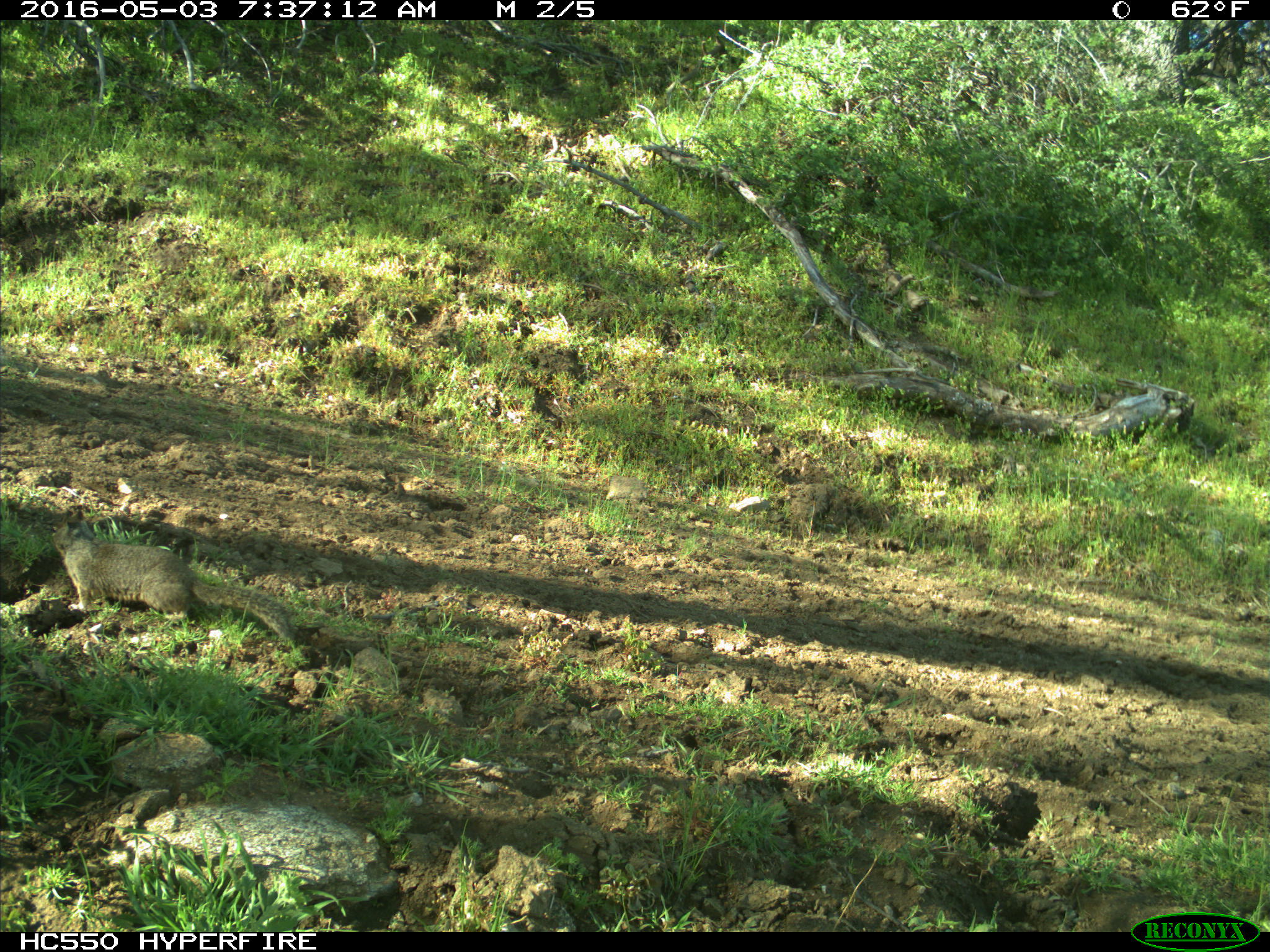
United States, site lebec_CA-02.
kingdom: Animalia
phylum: Chordata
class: Mammalia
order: Rodentia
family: Sciuridae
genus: Otospermophilus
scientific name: Otospermophilus beecheyi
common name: california ground squirrel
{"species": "Otospermophilus beecheyi (california ground squirrel)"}